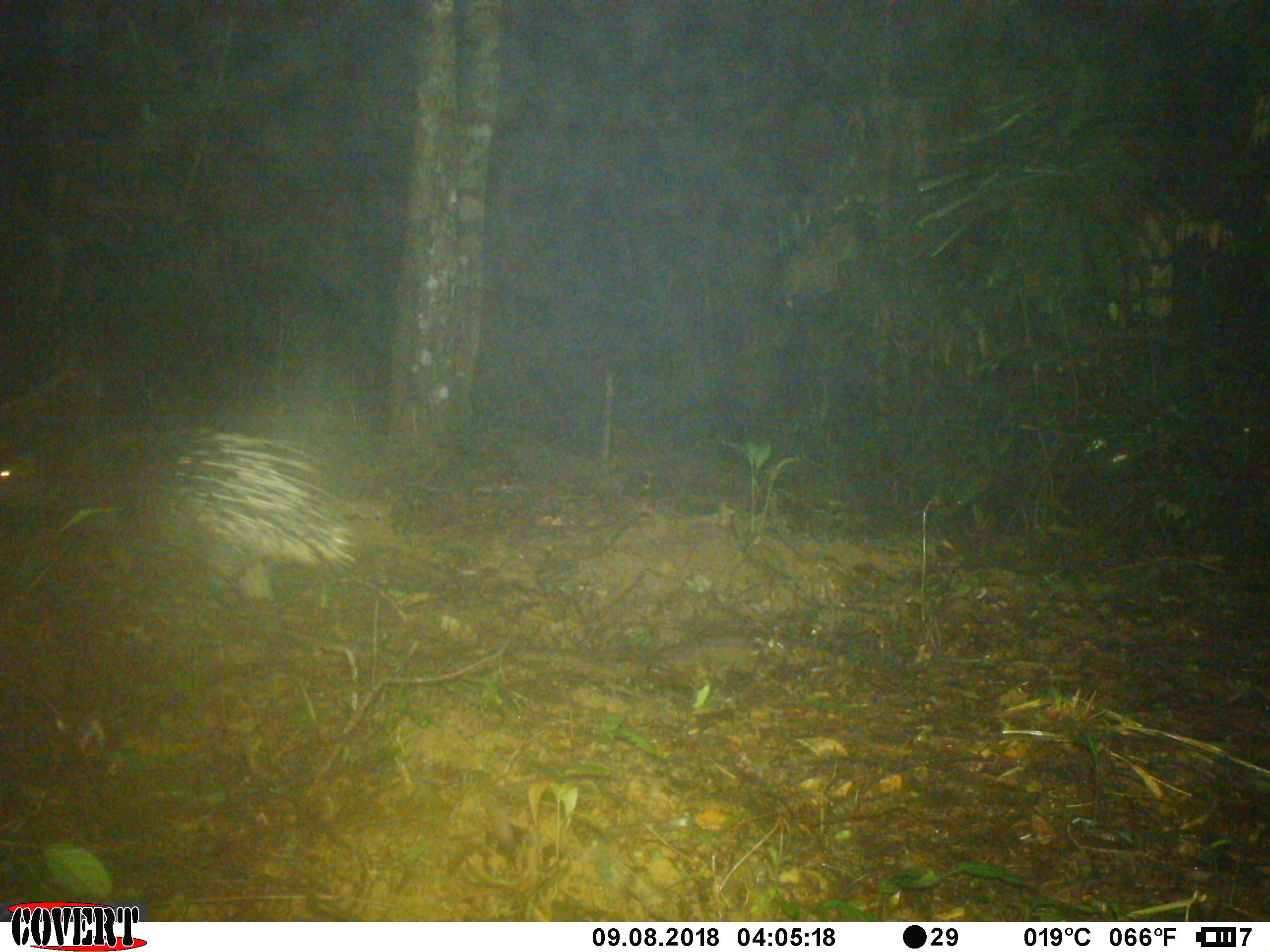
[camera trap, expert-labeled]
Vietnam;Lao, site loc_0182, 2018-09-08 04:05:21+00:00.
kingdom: Animalia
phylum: Chordata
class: Mammalia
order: Rodentia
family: Hystricidae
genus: Hystrix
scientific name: Hystrix brachyura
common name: malayan porcupine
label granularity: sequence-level